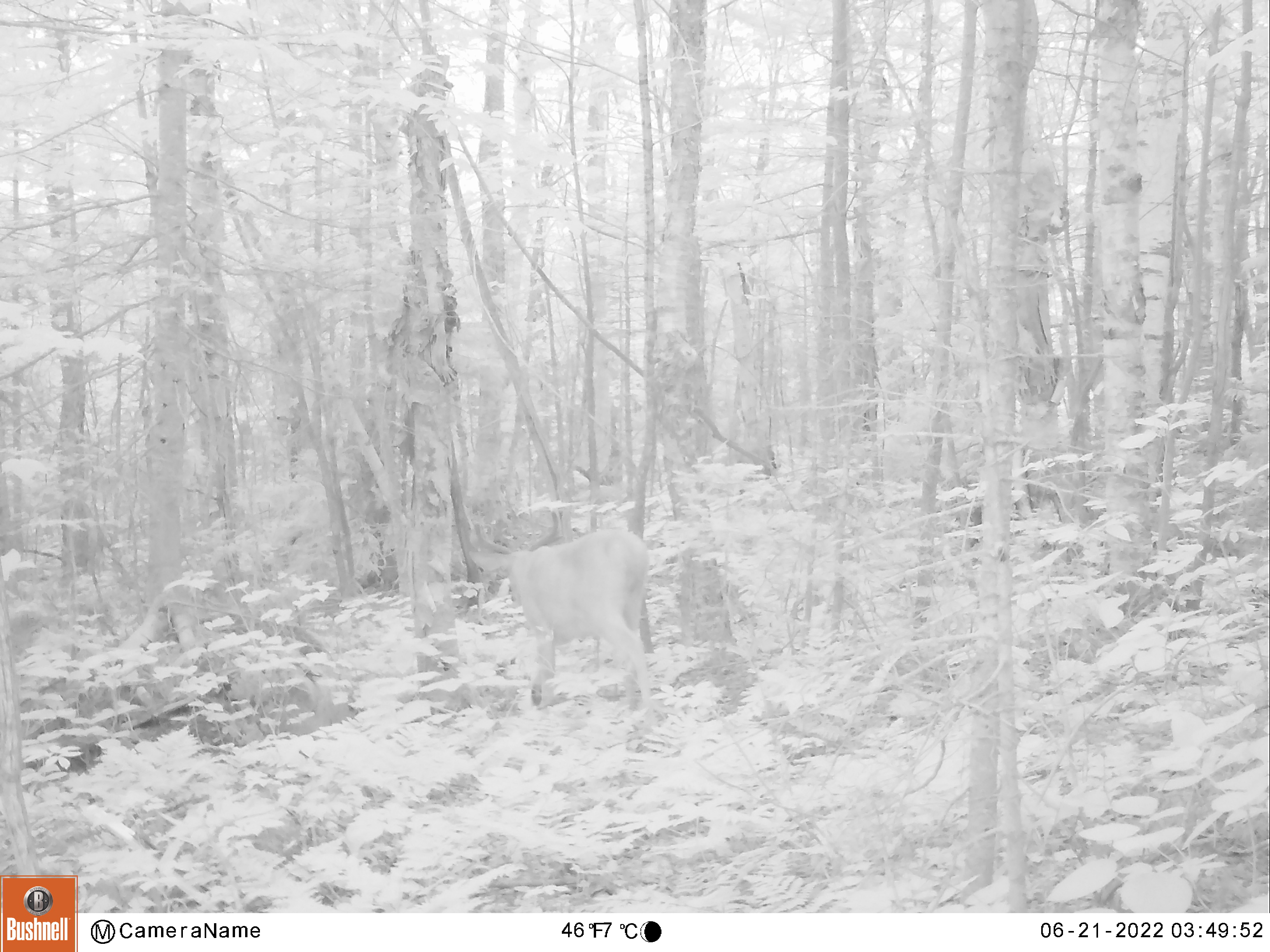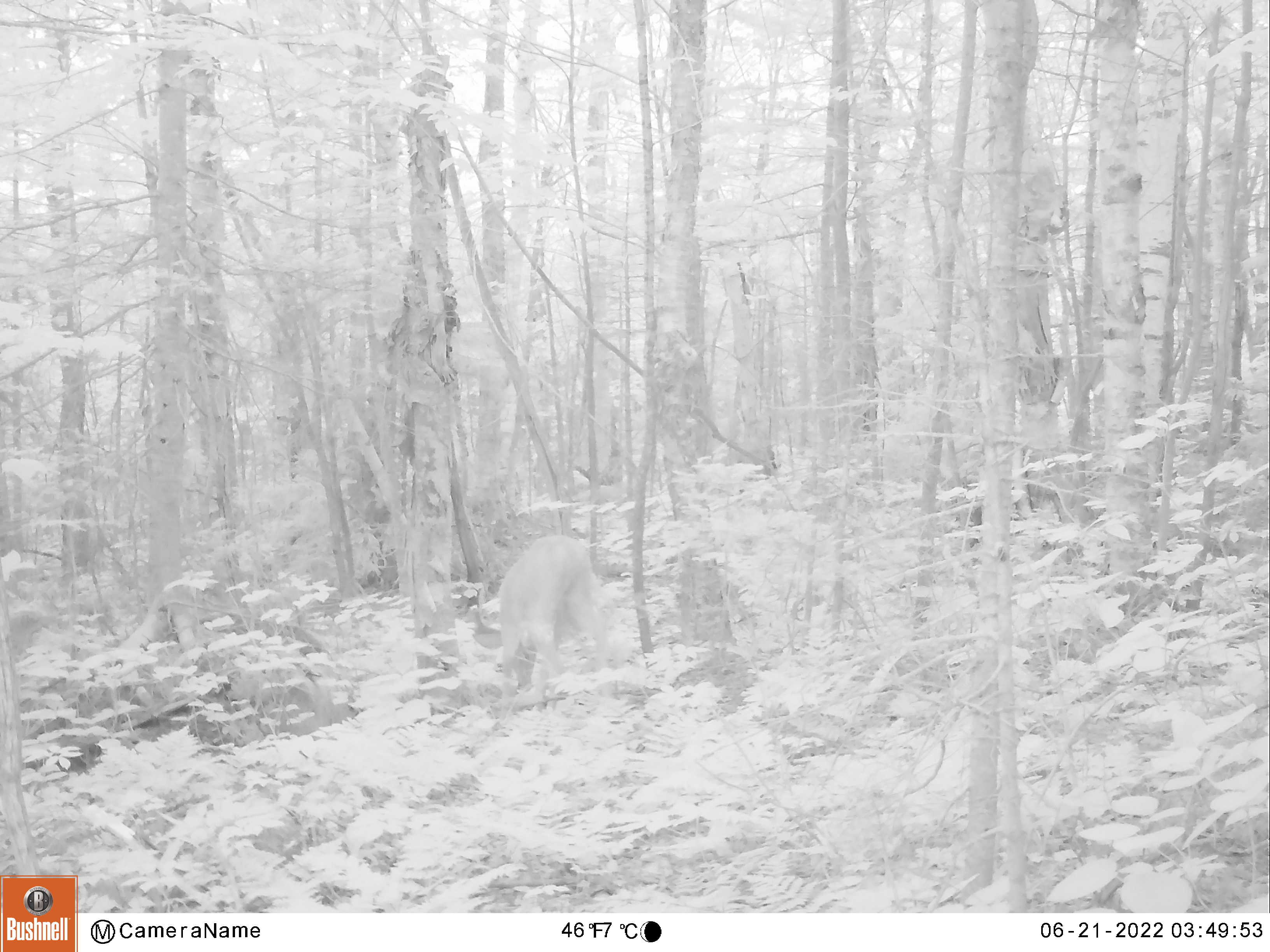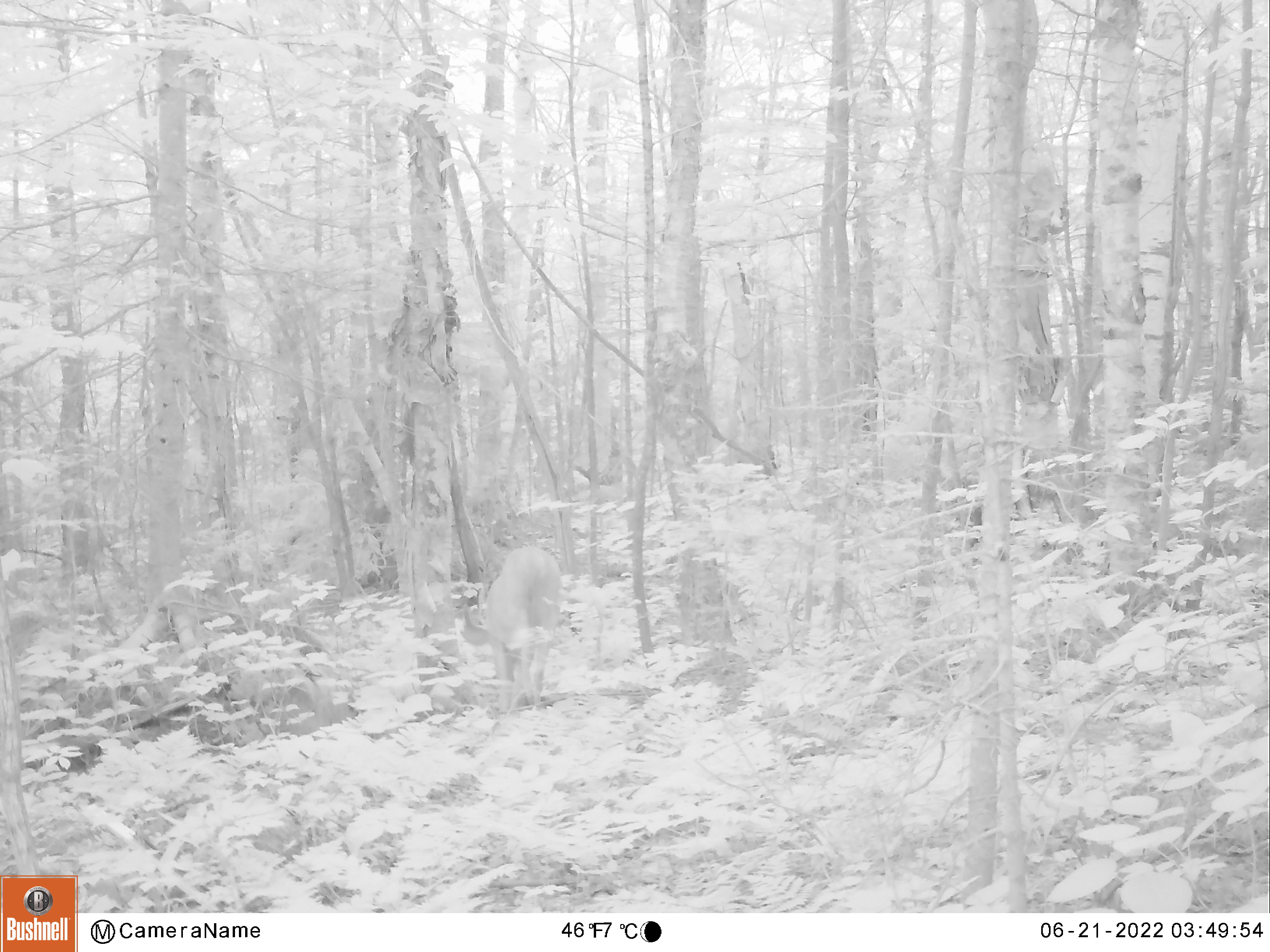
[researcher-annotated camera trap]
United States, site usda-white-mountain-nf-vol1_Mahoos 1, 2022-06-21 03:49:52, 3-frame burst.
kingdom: Animalia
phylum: Chordata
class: Mammalia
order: Artiodactyla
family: Cervidae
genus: Odocoileus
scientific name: Odocoileus virginianus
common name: white-tailed deer